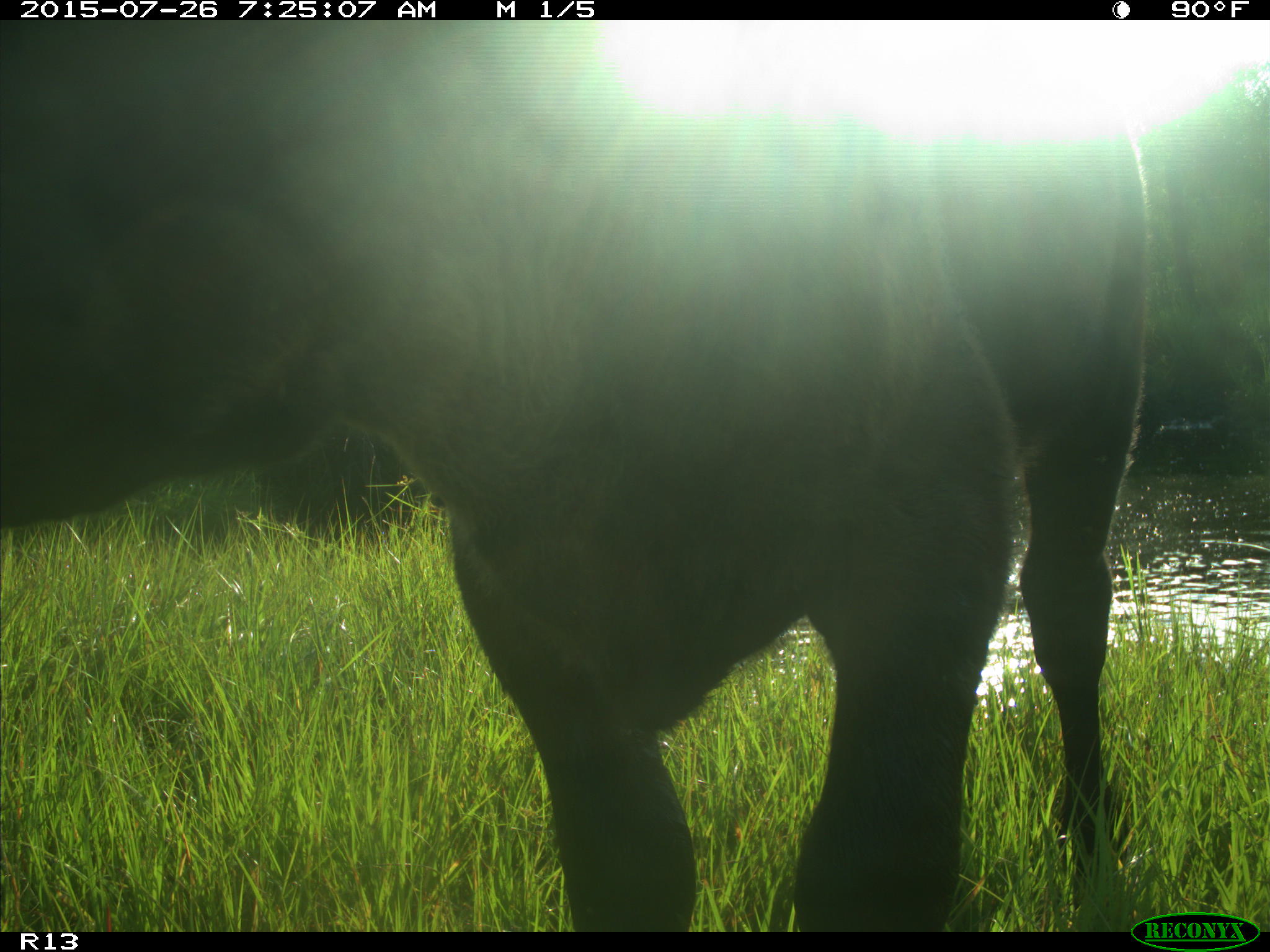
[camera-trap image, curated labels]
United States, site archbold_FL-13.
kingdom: Animalia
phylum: Chordata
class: Mammalia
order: Artiodactyla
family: Bovidae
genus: Bos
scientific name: Bos taurus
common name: domestic cow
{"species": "Bos taurus (domestic cow)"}